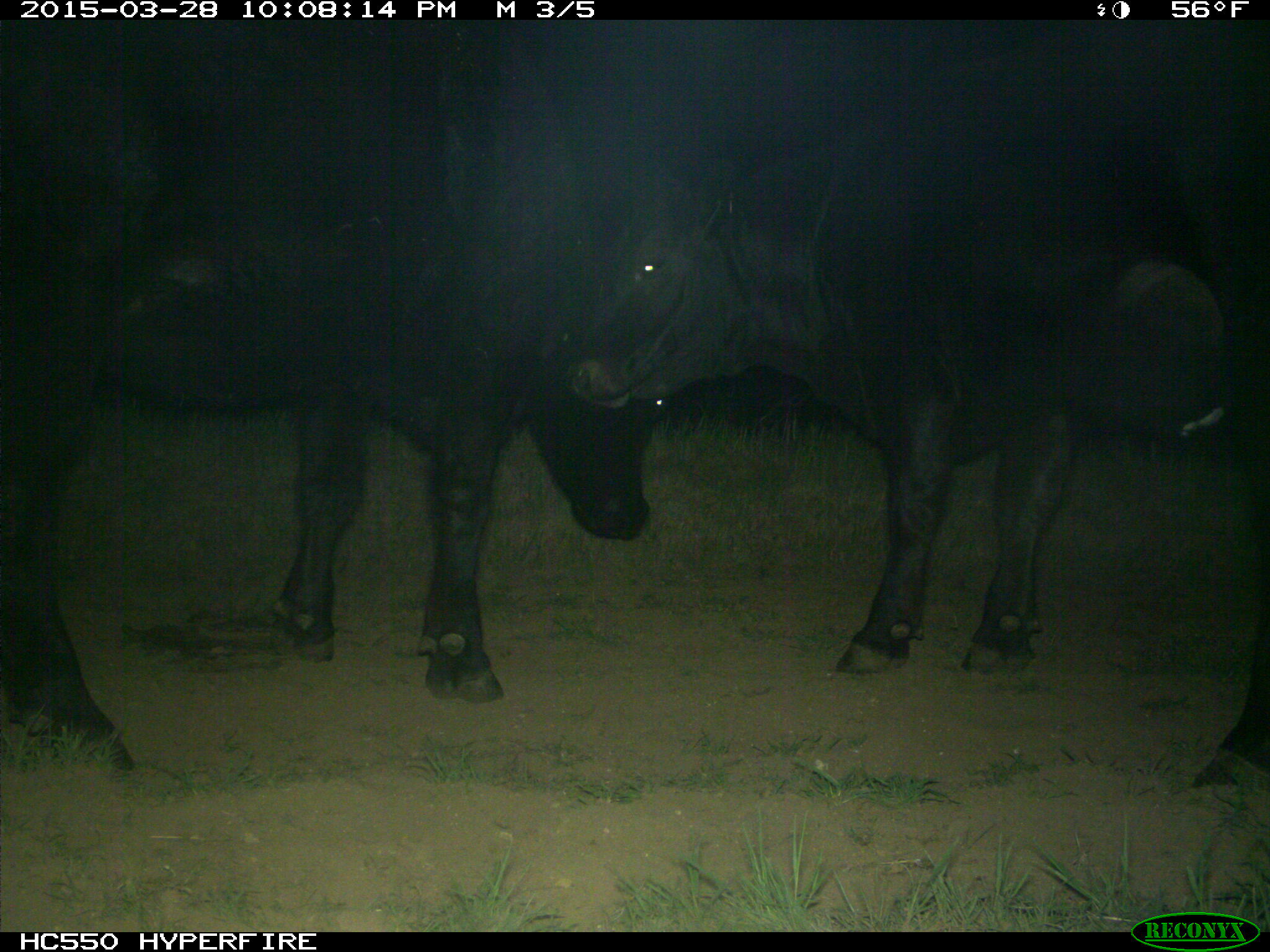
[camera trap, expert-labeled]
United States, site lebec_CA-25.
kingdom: Animalia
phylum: Chordata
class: Mammalia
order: Artiodactyla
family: Bovidae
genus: Bos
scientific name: Bos taurus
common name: domestic cow